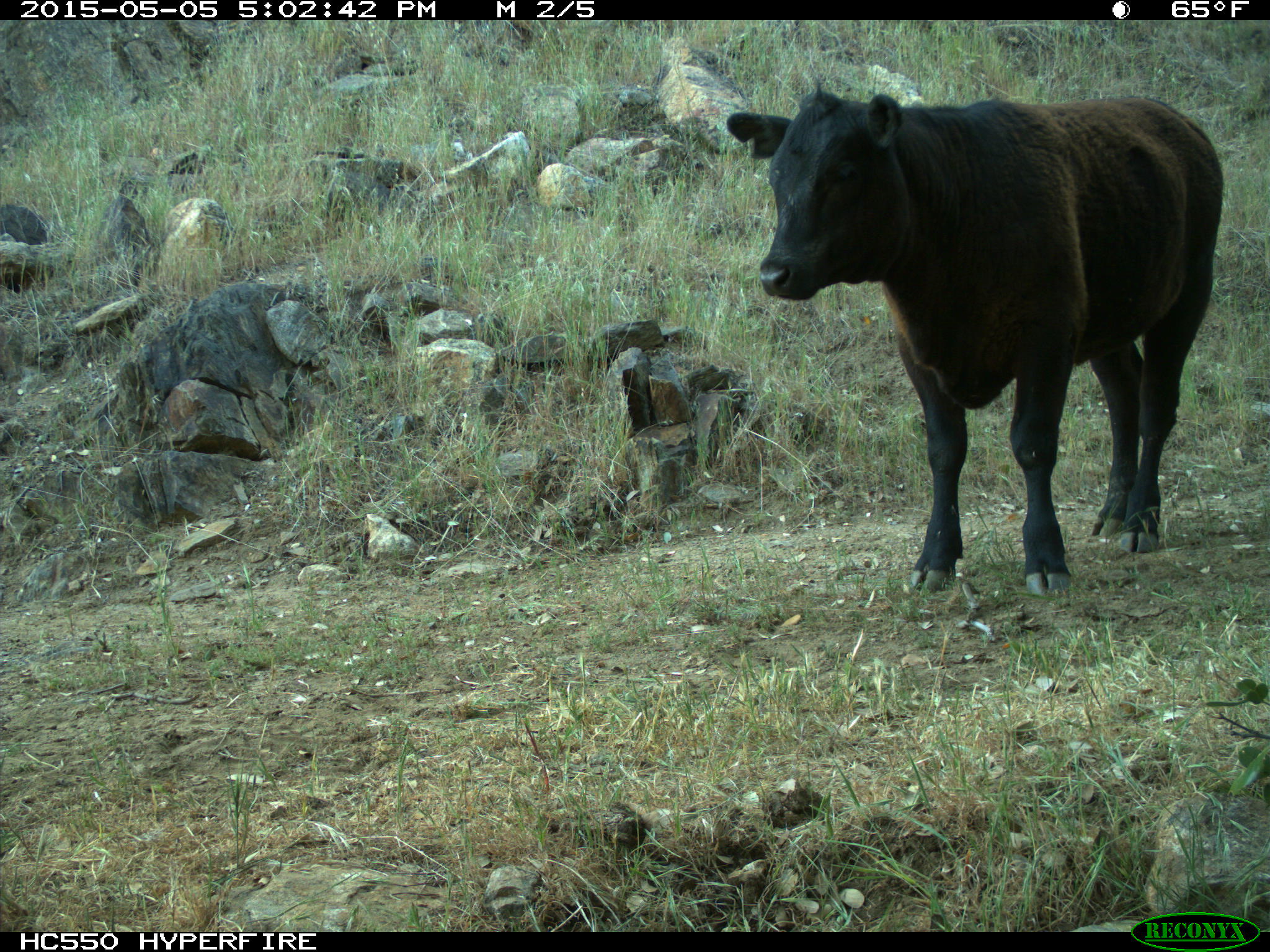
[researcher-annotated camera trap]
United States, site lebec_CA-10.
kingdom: Animalia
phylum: Chordata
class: Mammalia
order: Artiodactyla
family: Bovidae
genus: Bos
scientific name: Bos taurus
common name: domestic cow